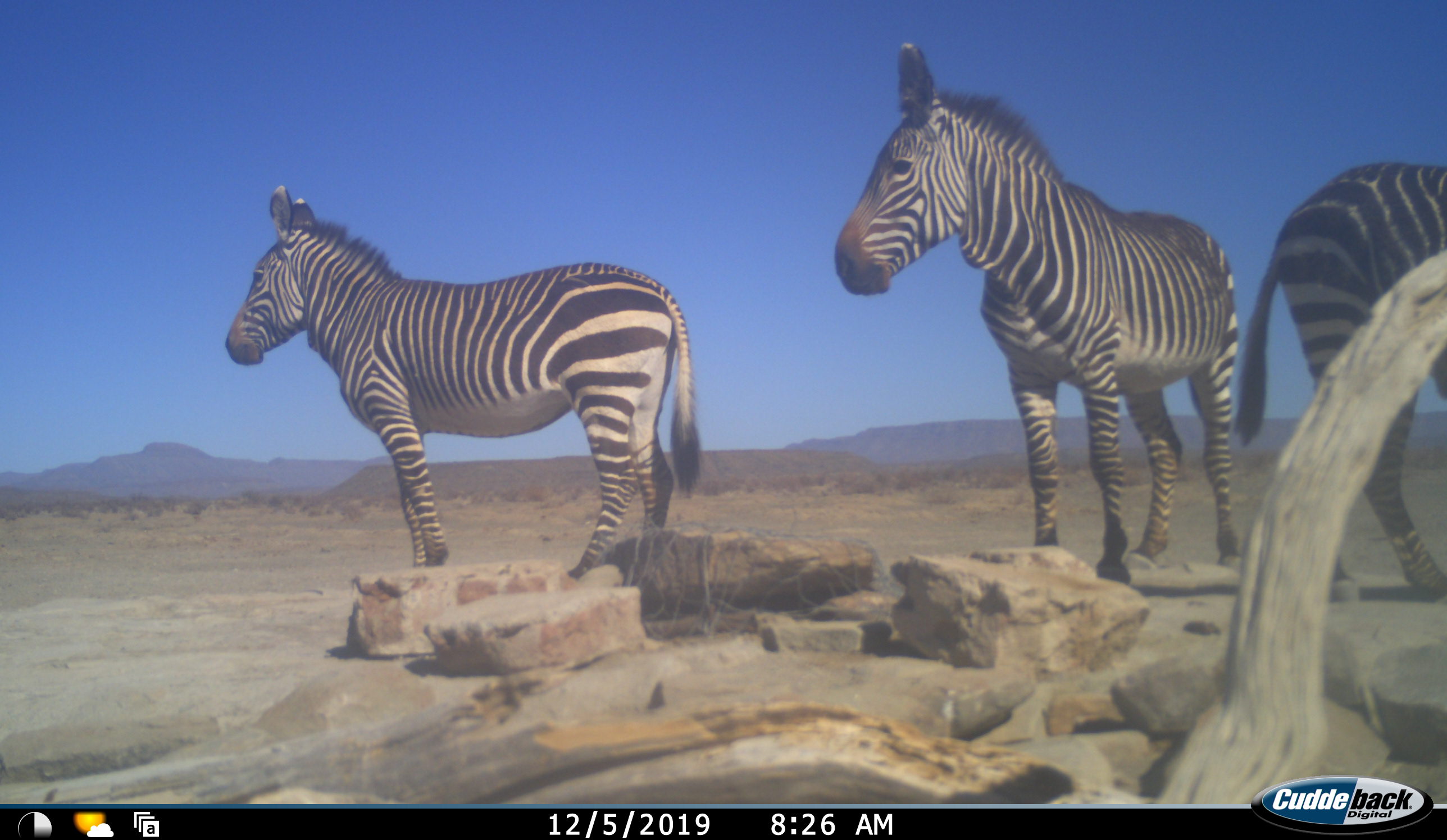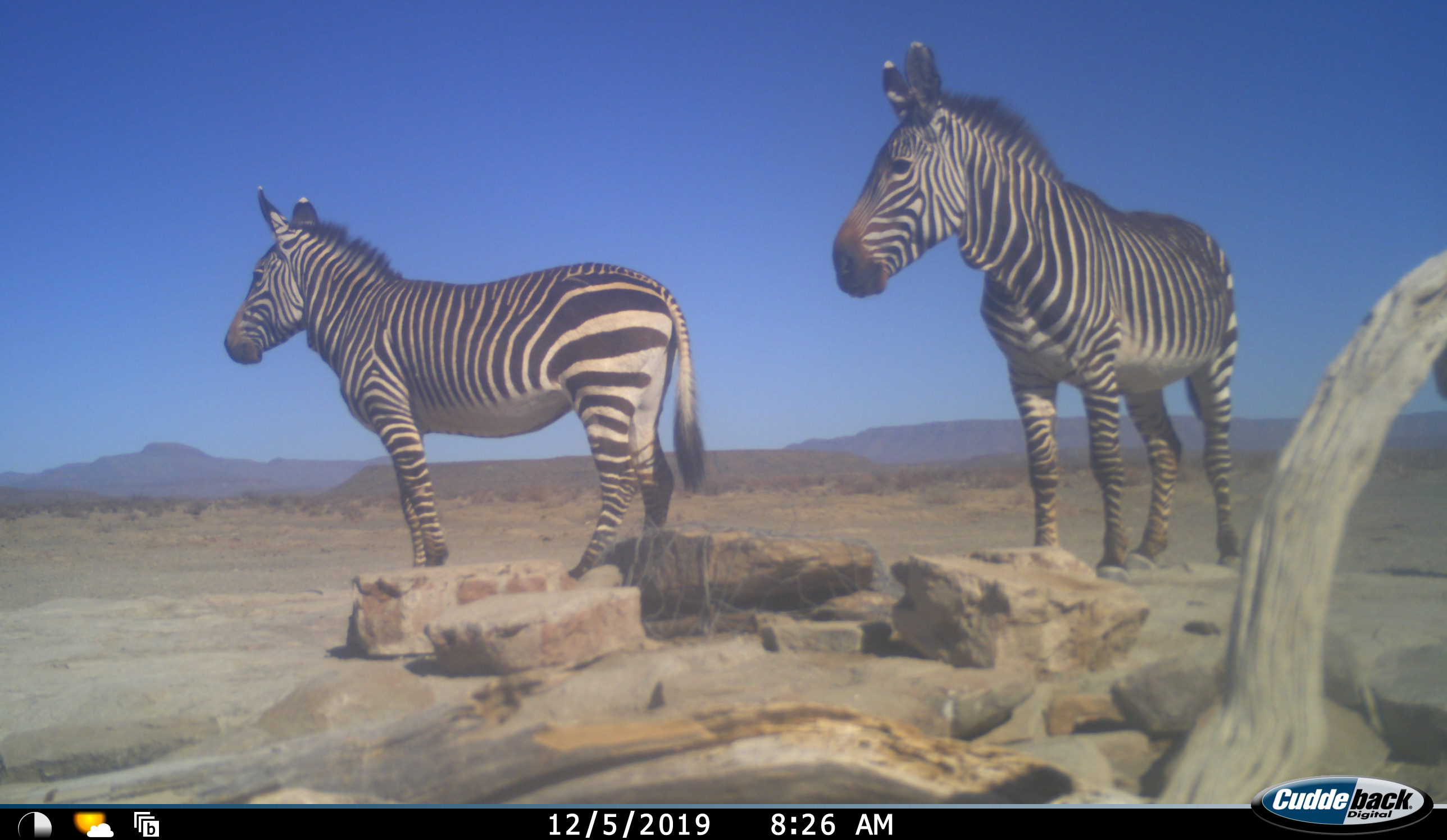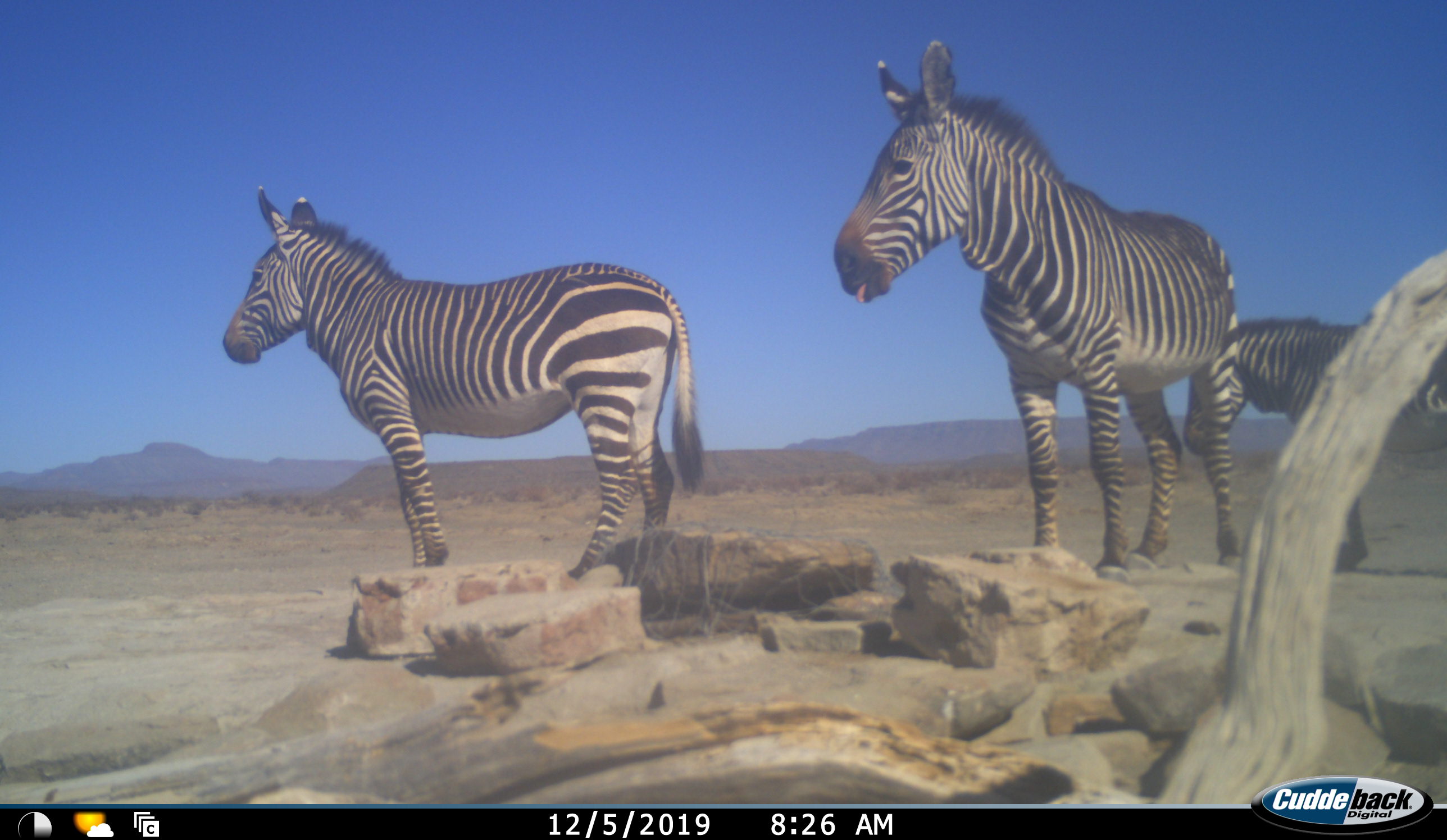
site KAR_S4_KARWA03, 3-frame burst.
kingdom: Animalia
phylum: Chordata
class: Mammalia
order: Perissodactyla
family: Equidae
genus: Equus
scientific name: Equus zebra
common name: mountain zebra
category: zebramountain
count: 3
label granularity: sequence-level